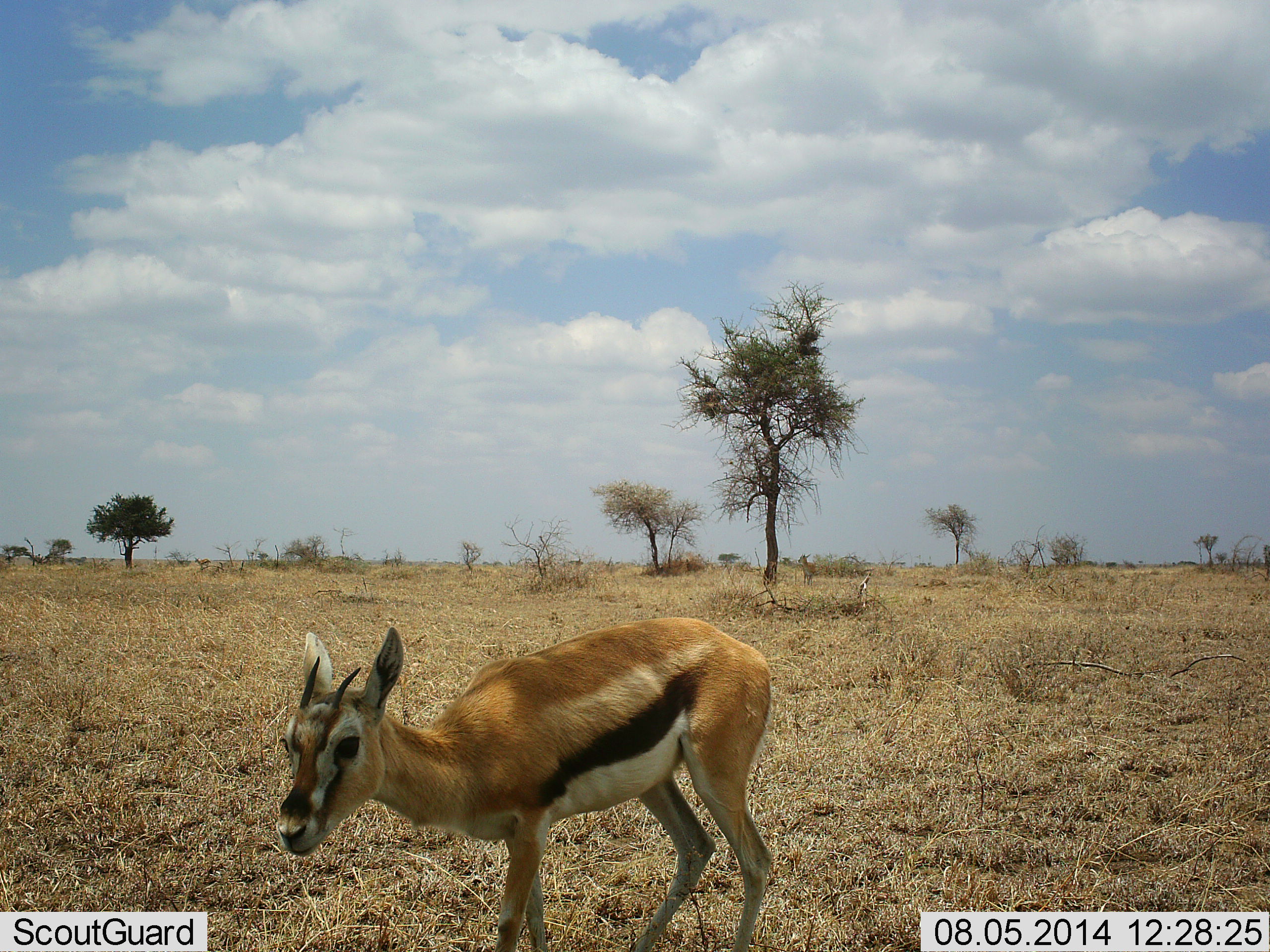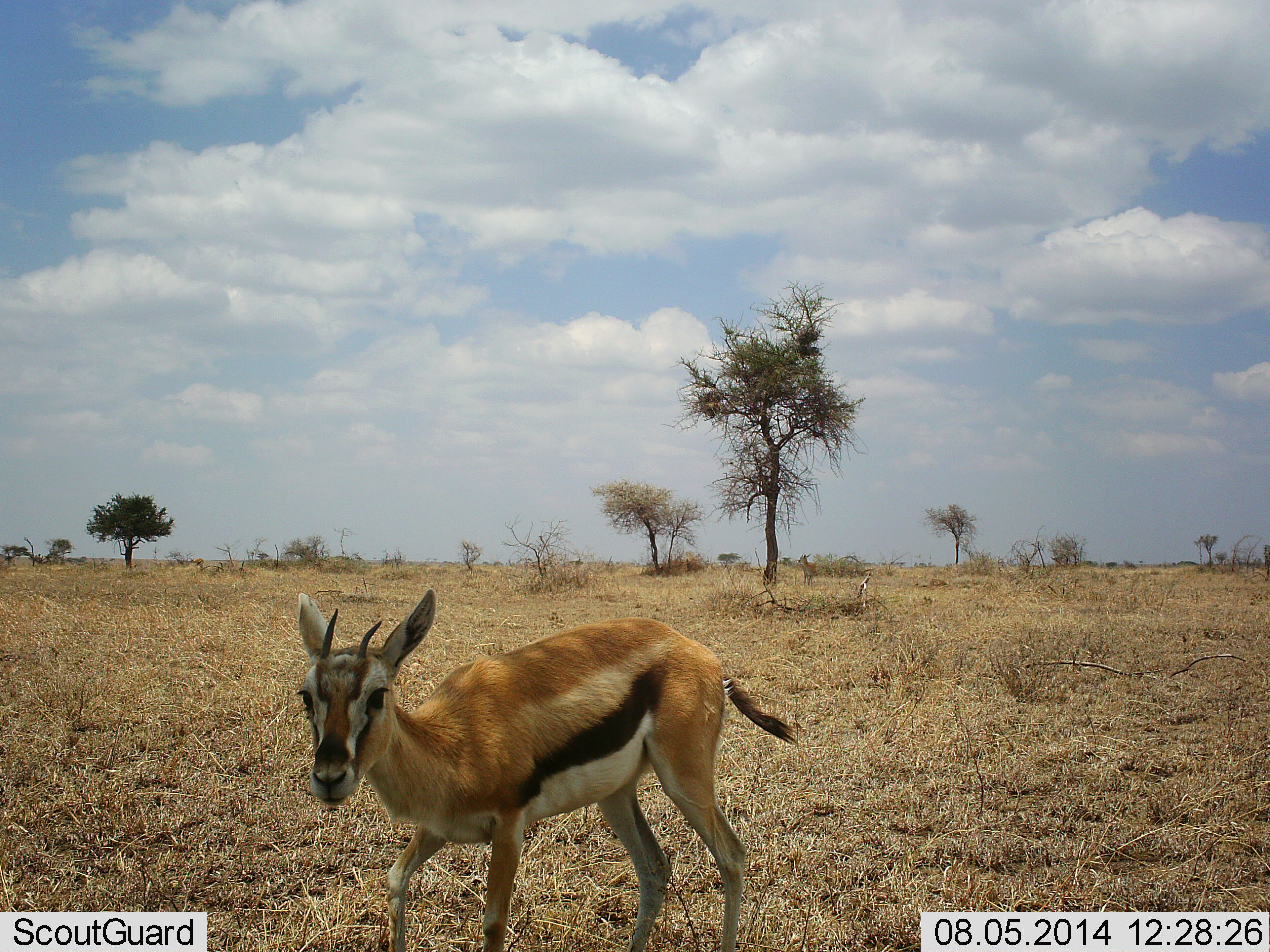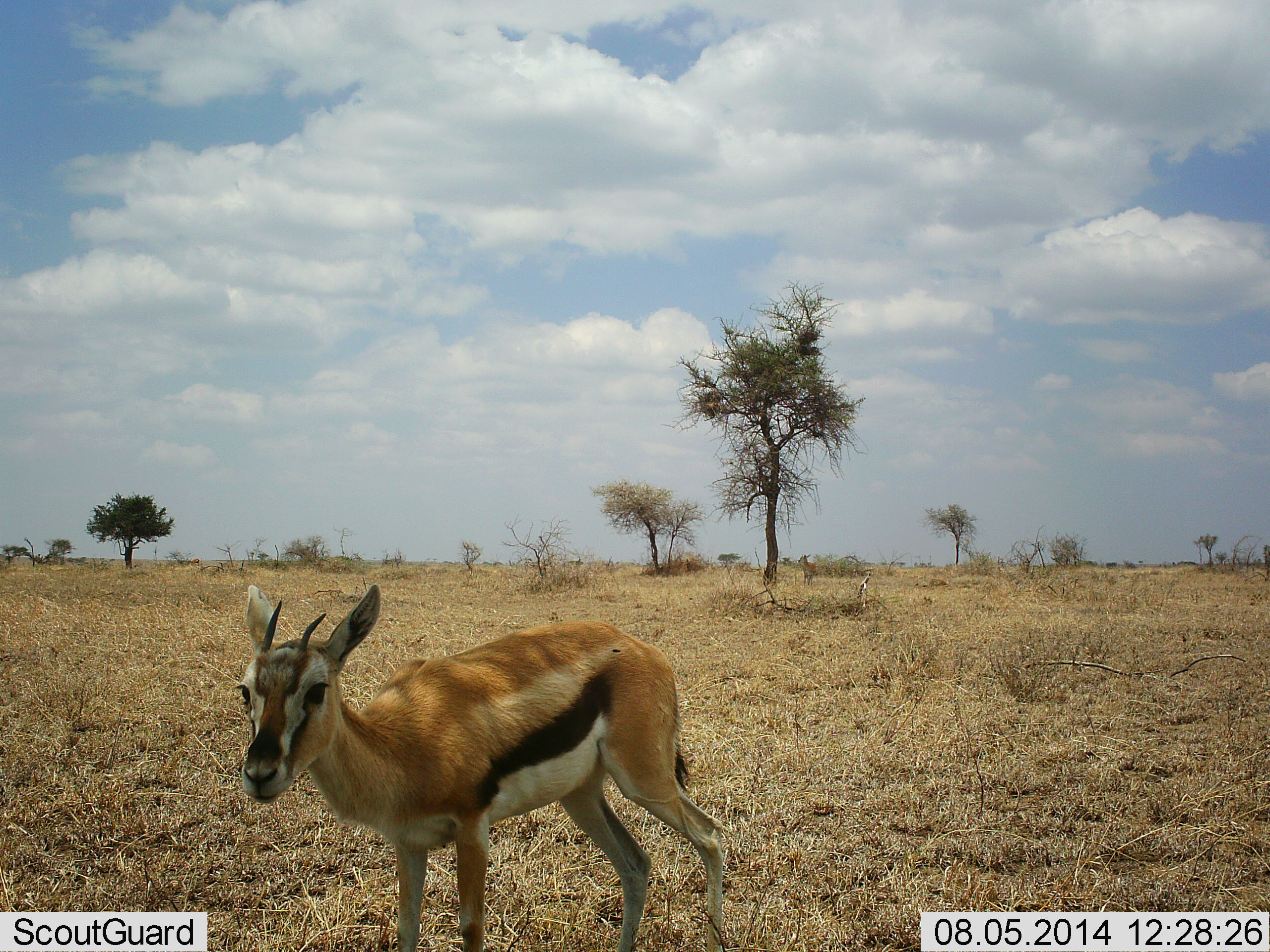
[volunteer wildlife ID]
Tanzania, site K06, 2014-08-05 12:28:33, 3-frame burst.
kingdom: Animalia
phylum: Chordata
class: Mammalia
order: Artiodactyla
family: Bovidae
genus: Eudorcas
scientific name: Eudorcas thomsonii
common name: thomson's gazelle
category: gazellethomsons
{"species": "gazellethomsons (thomson's gazelle) (Eudorcas thomsonii)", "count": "1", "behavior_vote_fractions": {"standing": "60%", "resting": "0%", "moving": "40%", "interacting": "0%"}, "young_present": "0%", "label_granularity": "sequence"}